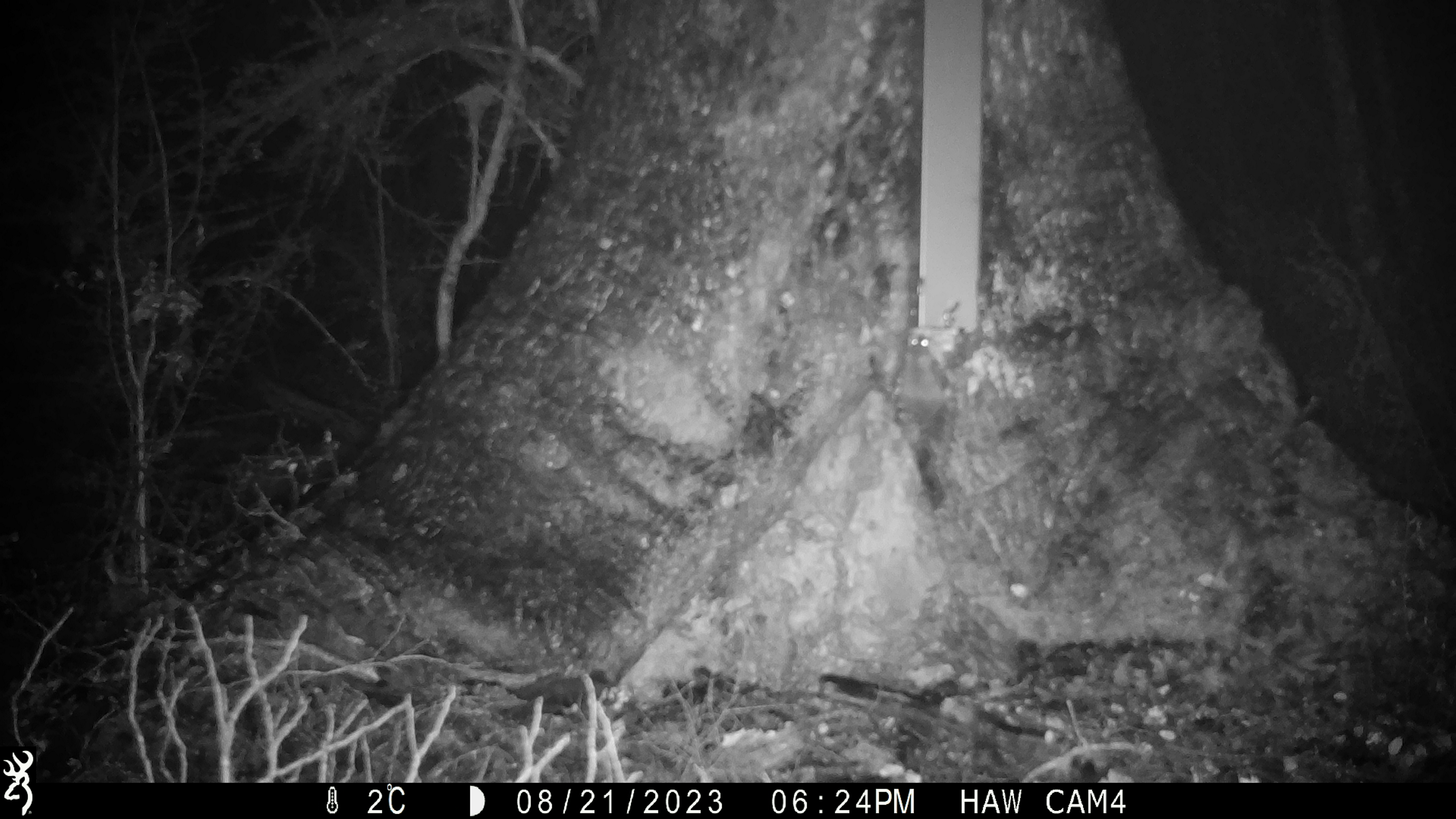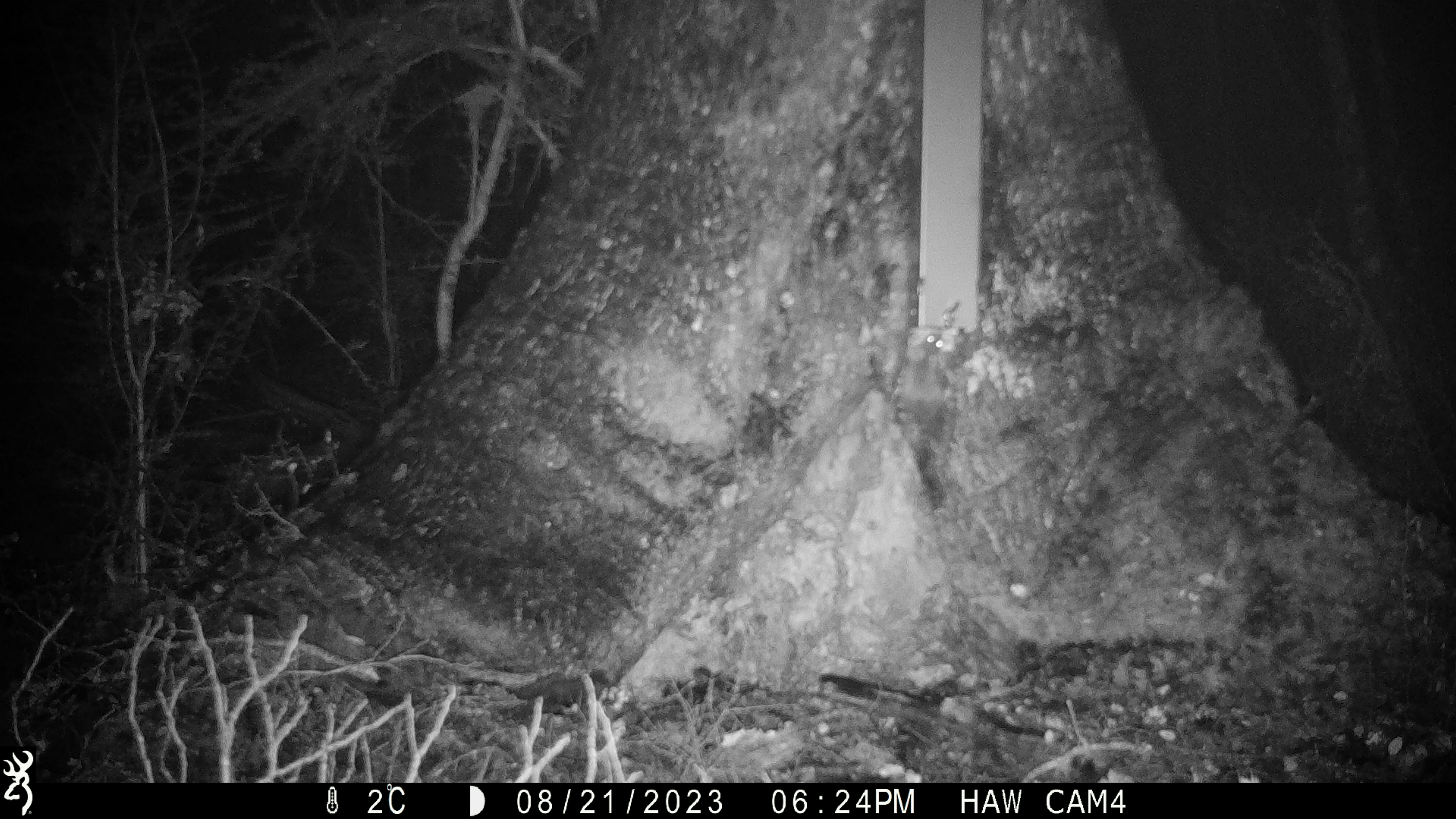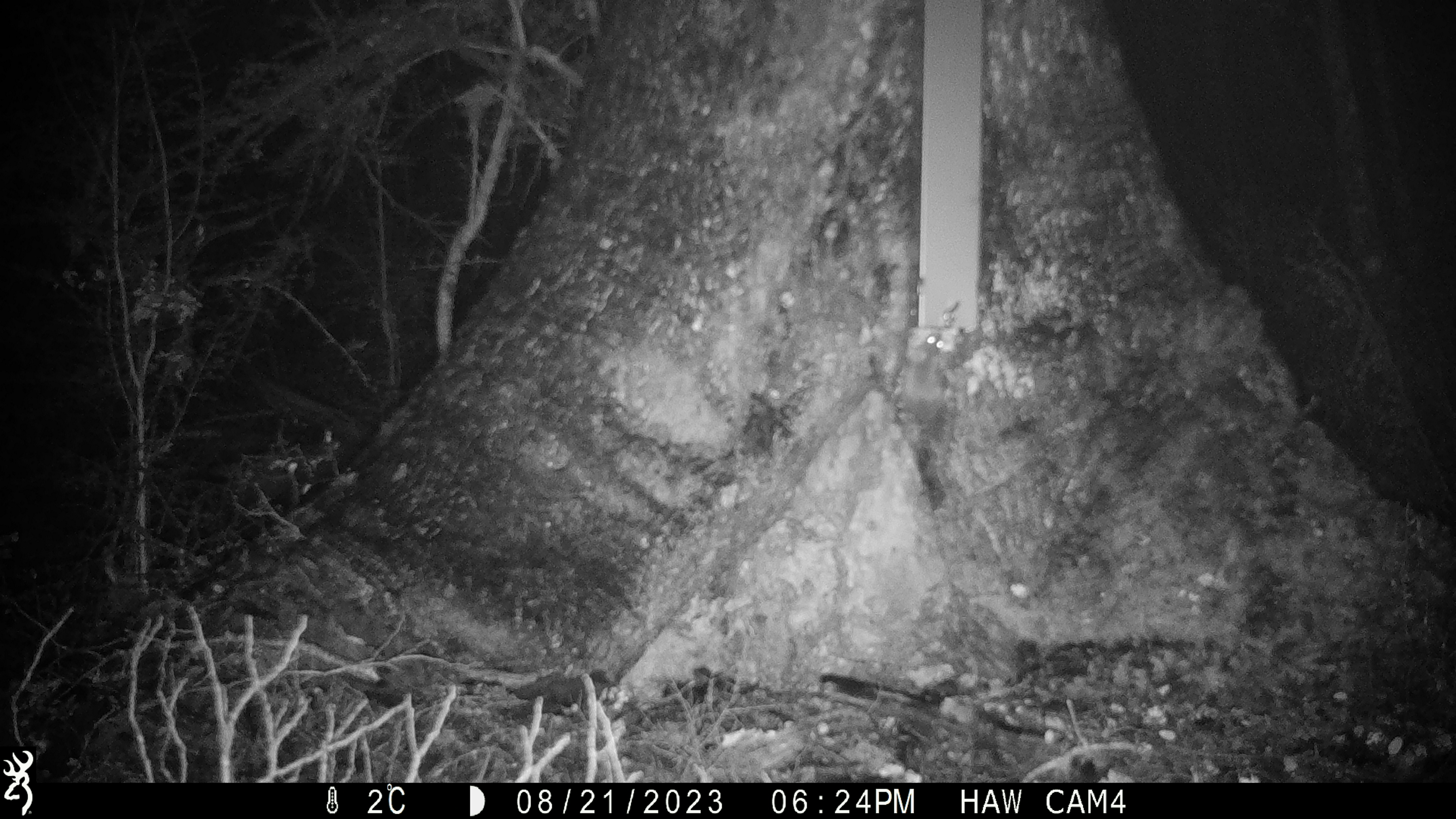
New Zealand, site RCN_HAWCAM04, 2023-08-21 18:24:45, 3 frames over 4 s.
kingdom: Animalia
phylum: Chordata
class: Mammalia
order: Rodentia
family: Muridae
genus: Mus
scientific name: Mus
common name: mouse